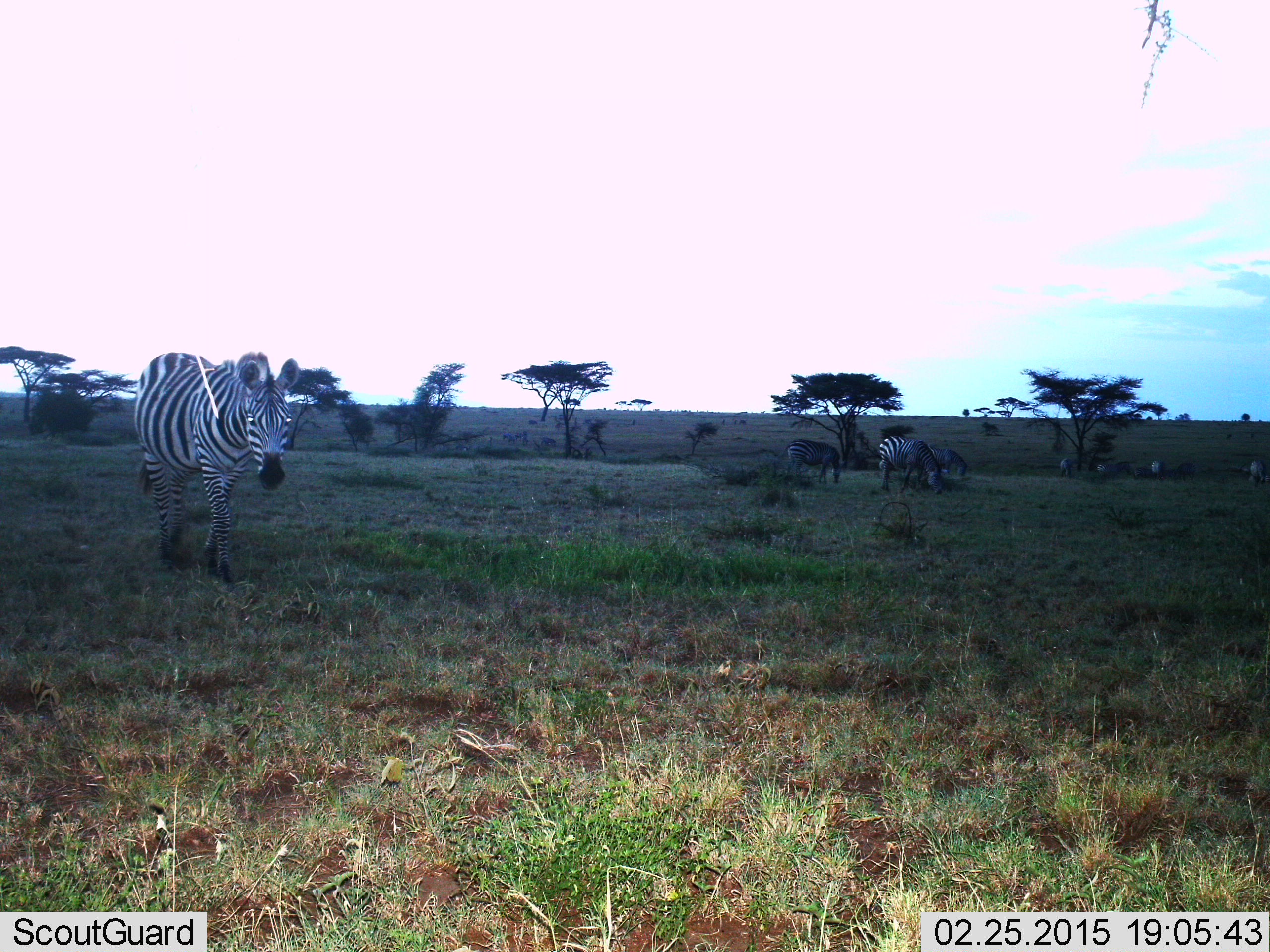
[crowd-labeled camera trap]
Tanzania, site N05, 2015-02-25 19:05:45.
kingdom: Animalia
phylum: Chordata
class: Mammalia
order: Perissodactyla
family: Equidae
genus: Equus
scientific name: Equus quagga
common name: plains zebra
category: zebra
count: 8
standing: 50%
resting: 0%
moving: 70%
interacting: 0%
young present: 0%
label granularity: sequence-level